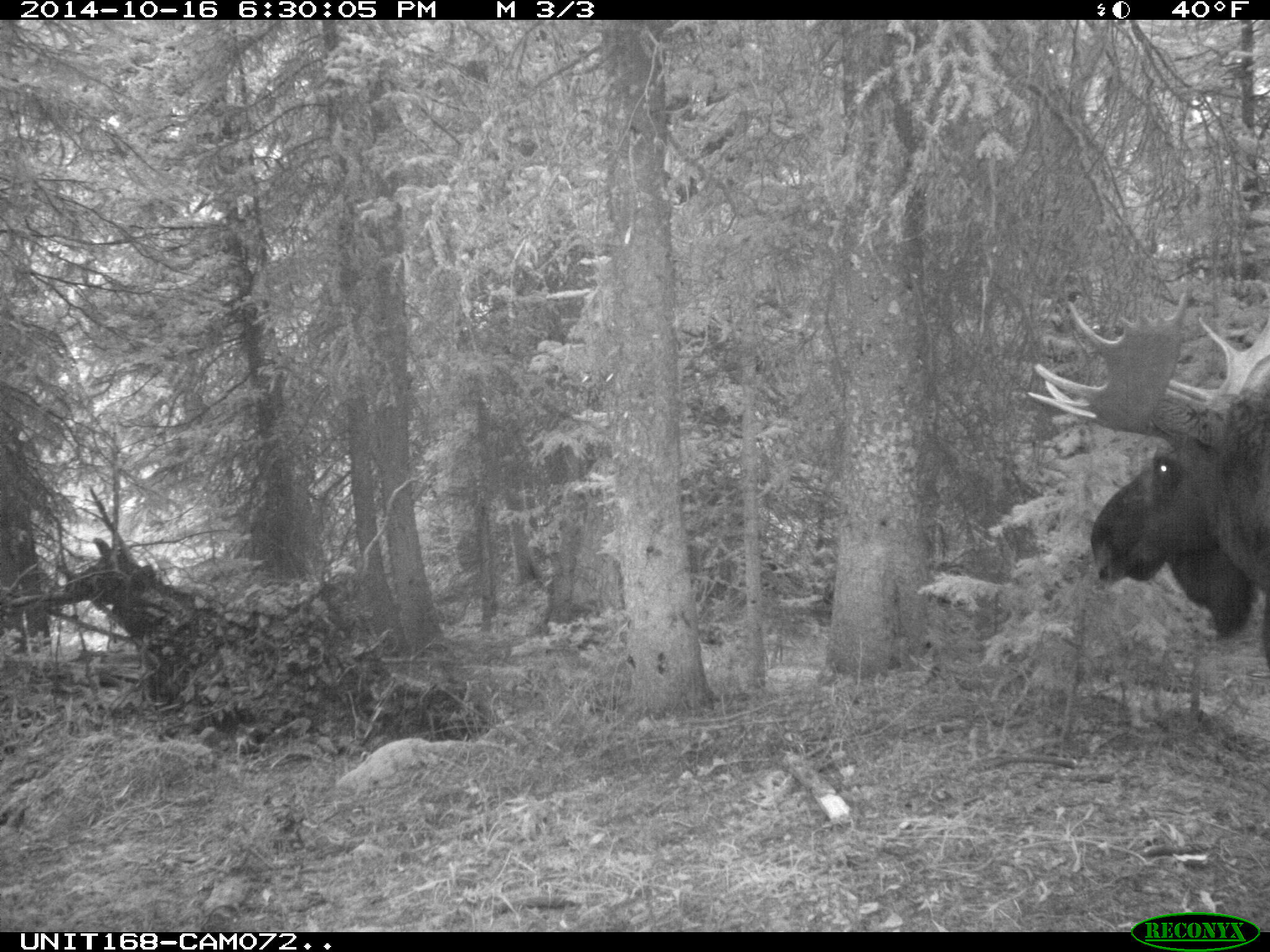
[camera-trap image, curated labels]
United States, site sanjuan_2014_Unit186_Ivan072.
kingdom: Animalia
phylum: Chordata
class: Mammalia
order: Artiodactyla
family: Cervidae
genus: Alces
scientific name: Alces alces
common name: moose